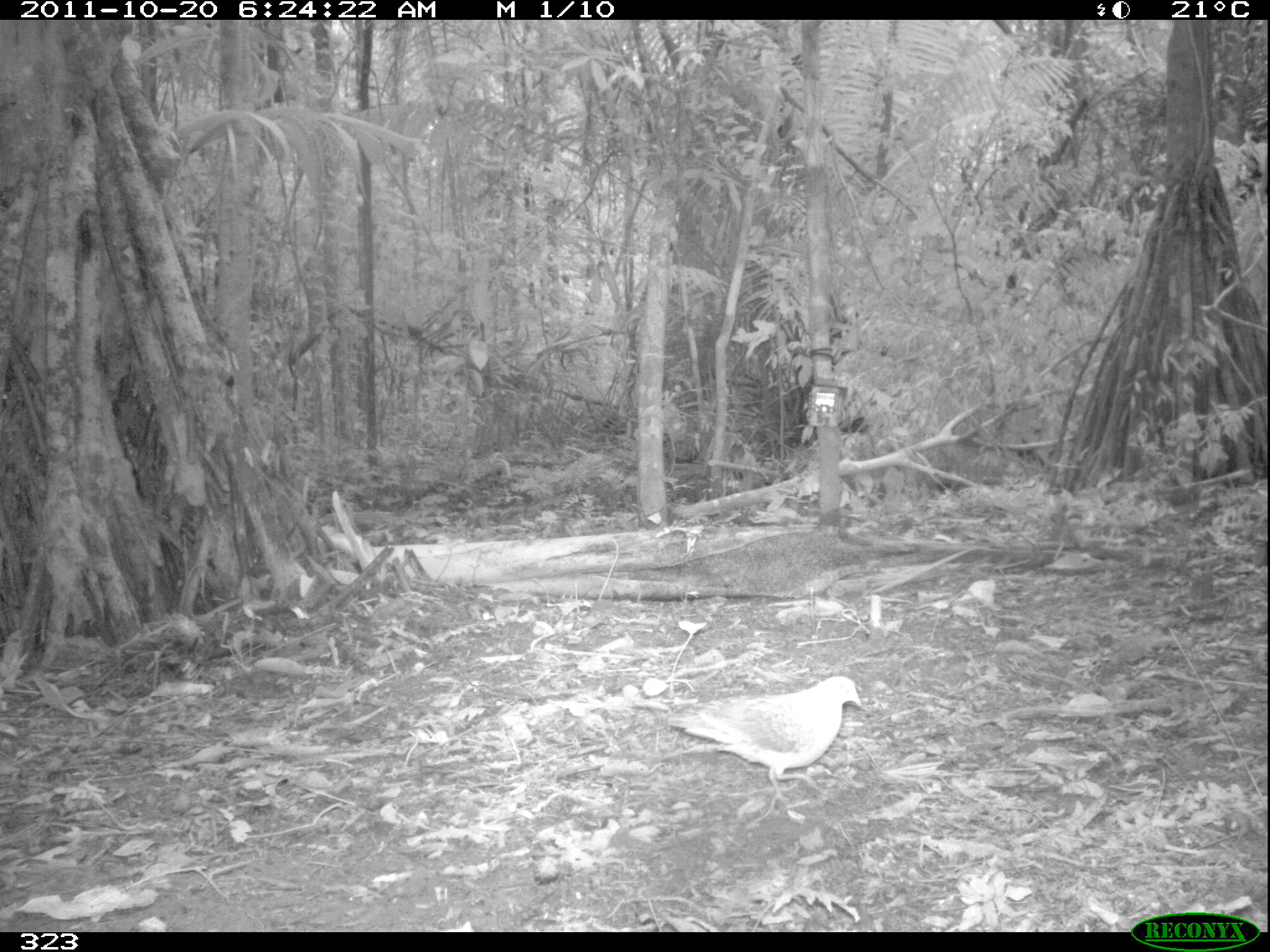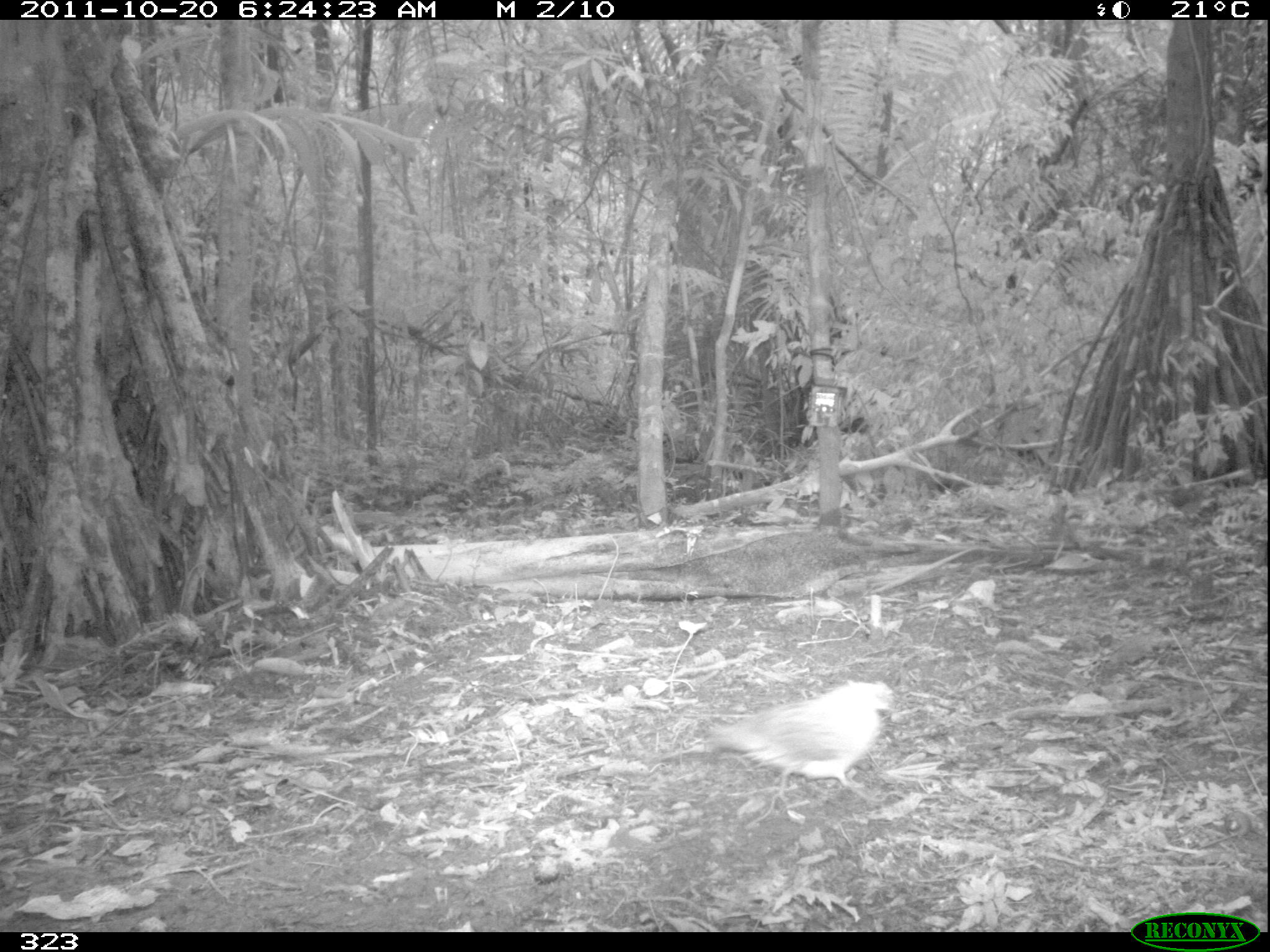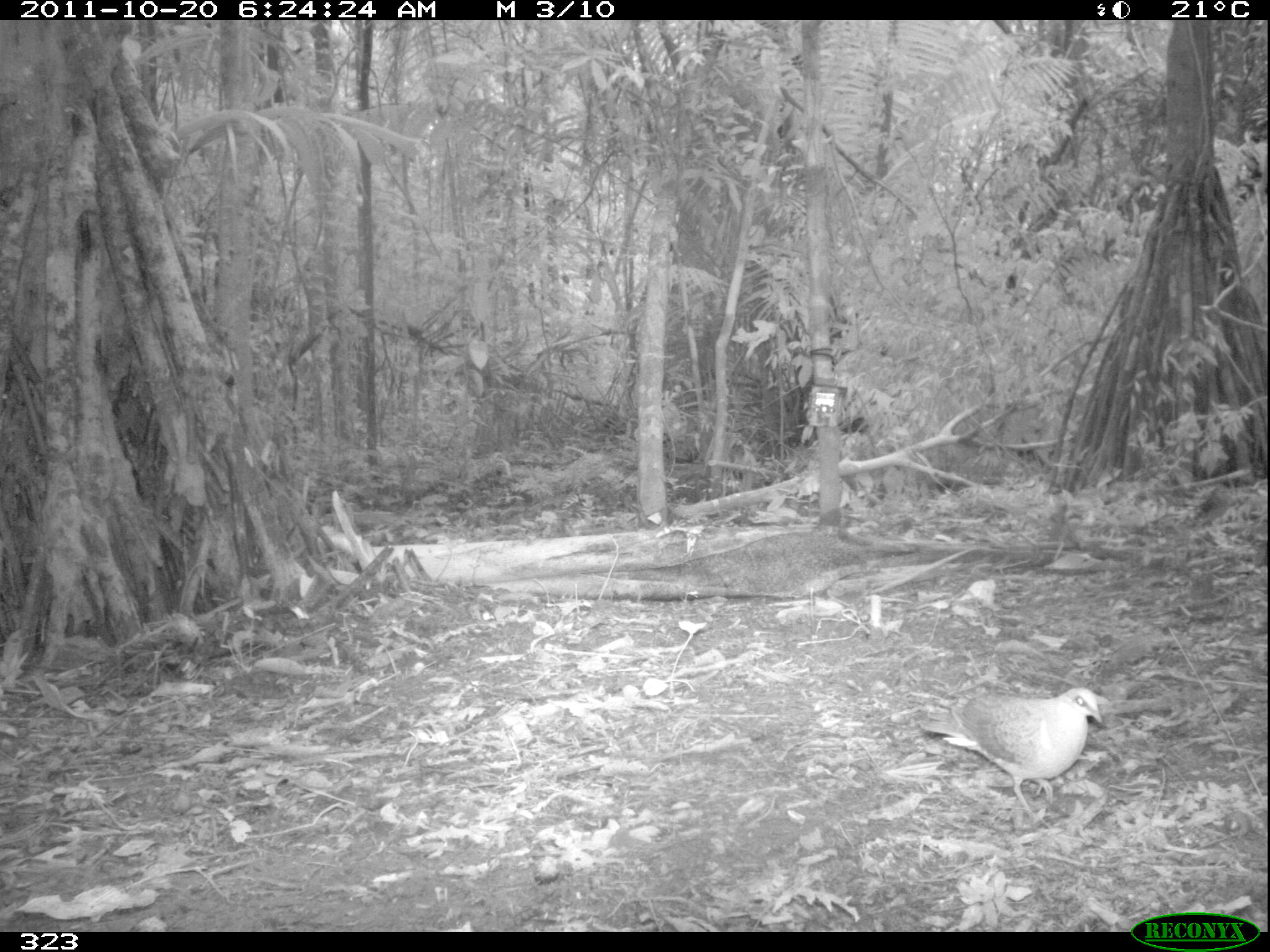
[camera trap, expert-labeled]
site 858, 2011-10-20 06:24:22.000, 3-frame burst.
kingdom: Animalia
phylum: Chordata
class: Aves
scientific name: Aves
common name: bird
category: unknown bird